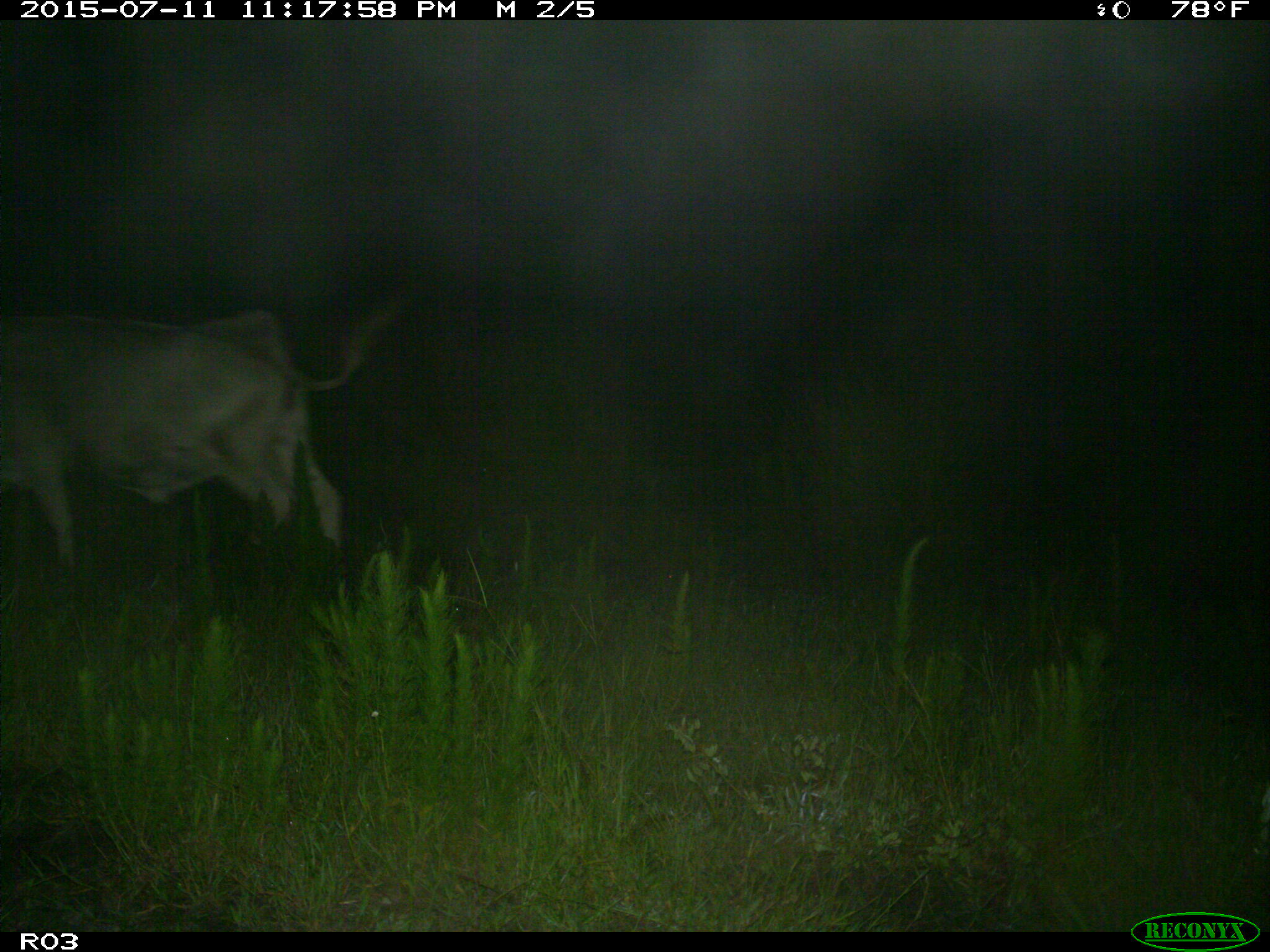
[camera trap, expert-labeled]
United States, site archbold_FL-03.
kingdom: Animalia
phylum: Chordata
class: Mammalia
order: Artiodactyla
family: Bovidae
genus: Bos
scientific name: Bos taurus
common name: domestic cow